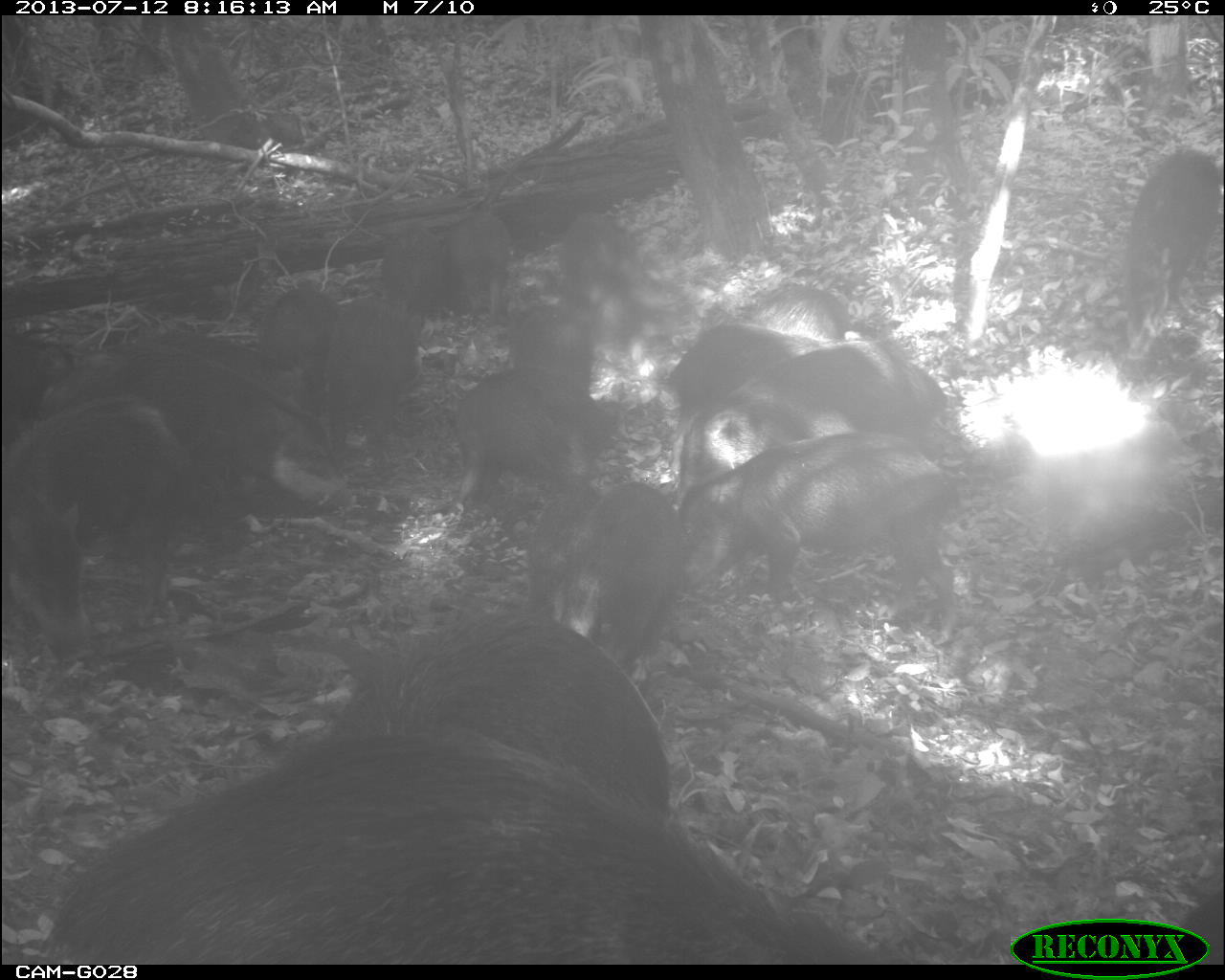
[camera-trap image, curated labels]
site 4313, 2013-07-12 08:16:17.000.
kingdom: Animalia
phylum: Chordata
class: Mammalia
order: Artiodactyla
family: Tayassuidae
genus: Tayassu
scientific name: Tayassu pecari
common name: white-lipped peccary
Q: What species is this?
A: Tayassu pecari (white-lipped peccary).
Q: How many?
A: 20.